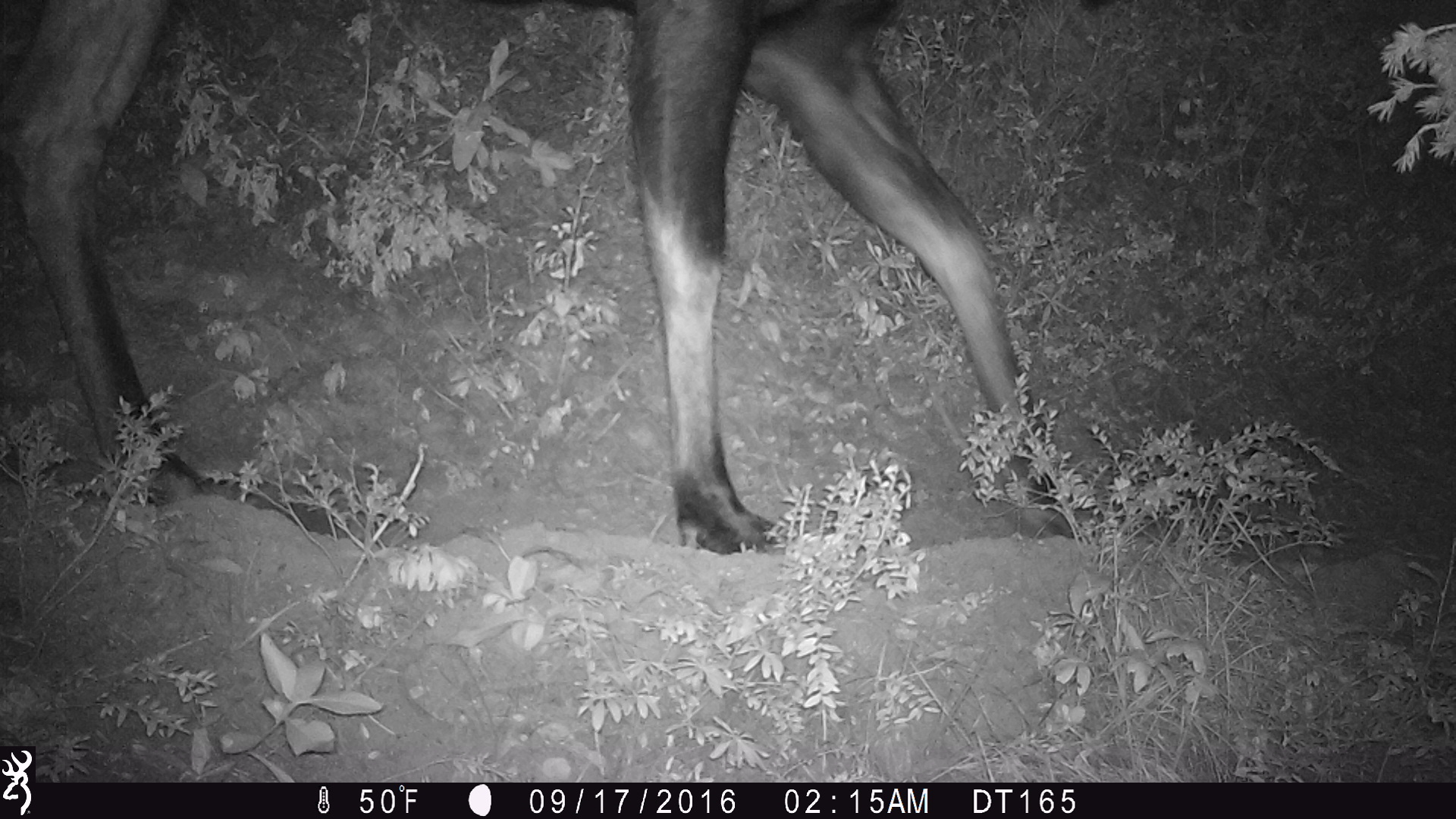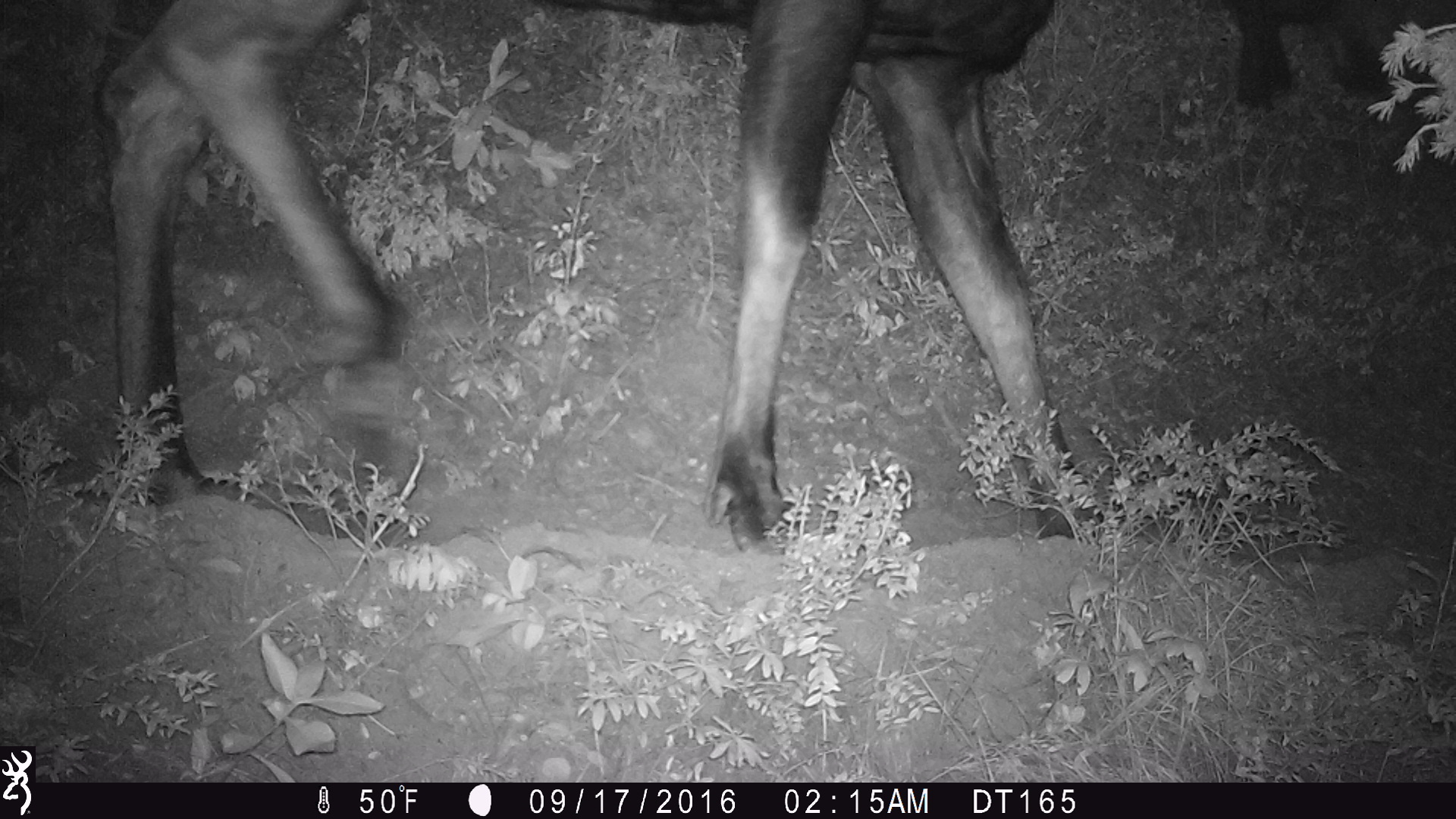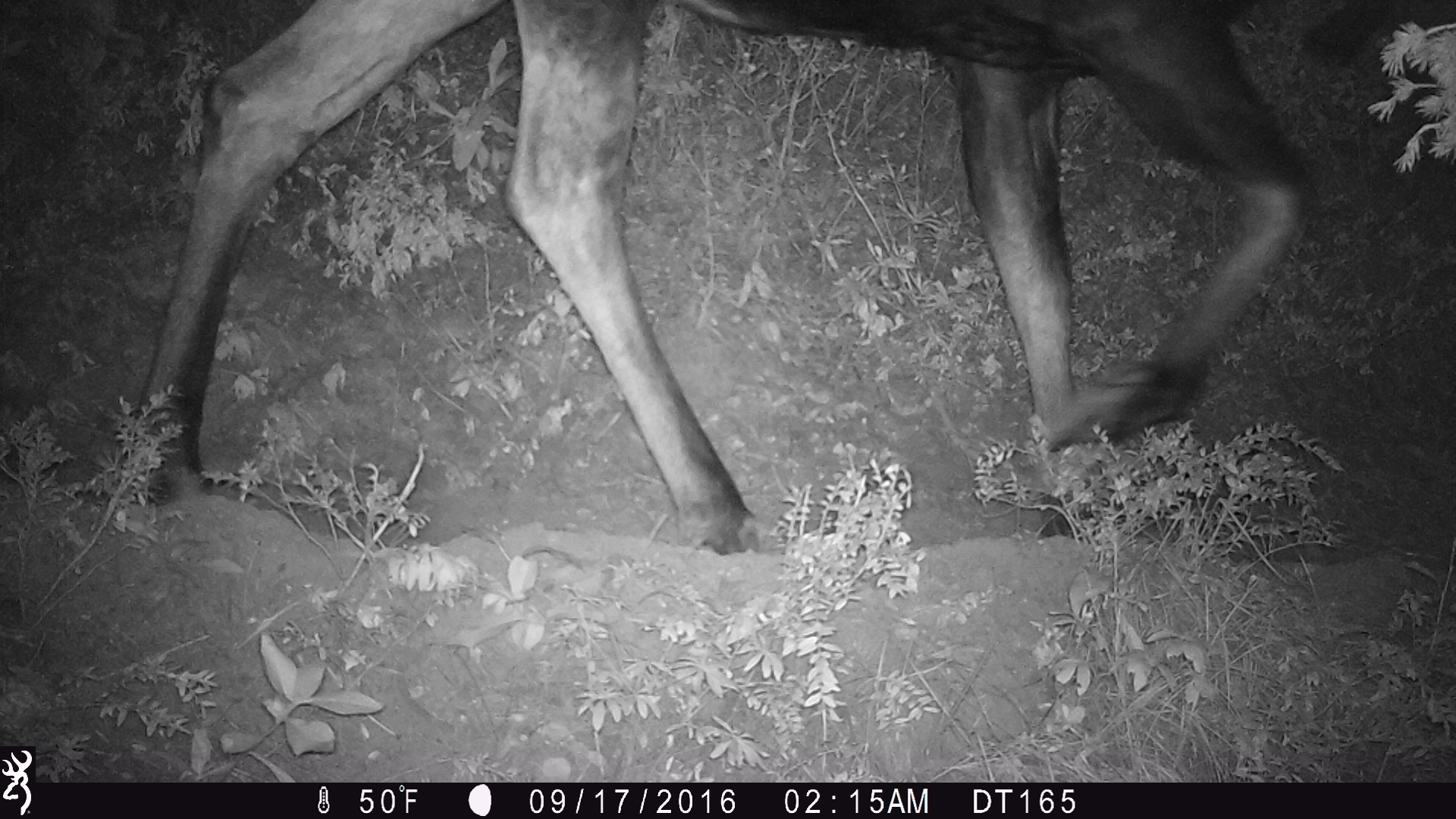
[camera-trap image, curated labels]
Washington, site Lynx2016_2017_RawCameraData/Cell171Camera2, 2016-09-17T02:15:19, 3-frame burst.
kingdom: Animalia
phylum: Chordata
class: Mammalia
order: Artiodactyla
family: Cervidae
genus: Alces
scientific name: Alces alces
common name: moose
Alces alces (moose). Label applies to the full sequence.